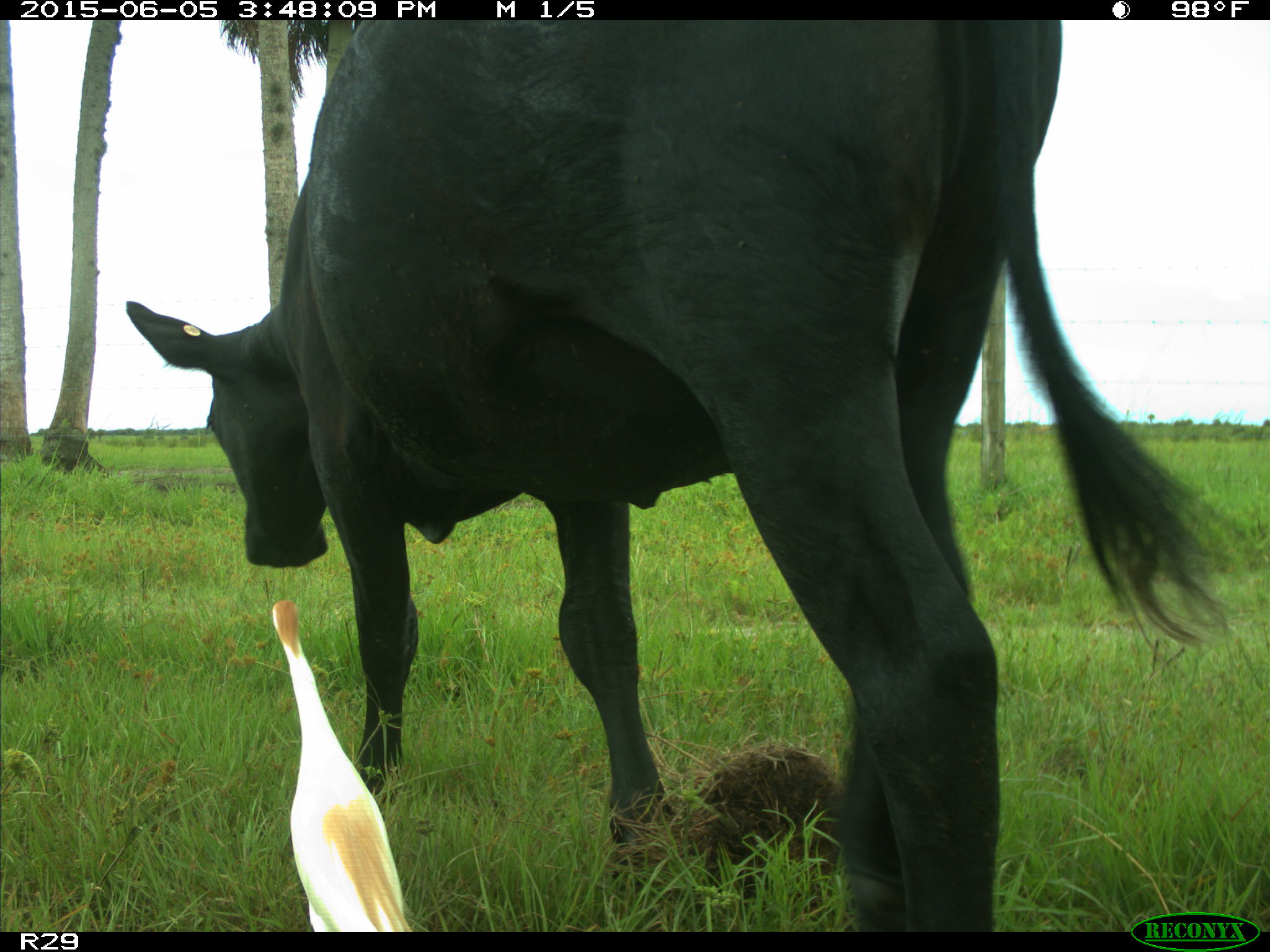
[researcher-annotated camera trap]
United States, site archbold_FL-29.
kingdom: Animalia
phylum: Chordata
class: Mammalia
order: Artiodactyla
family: Bovidae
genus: Bos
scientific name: Bos taurus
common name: domestic cow